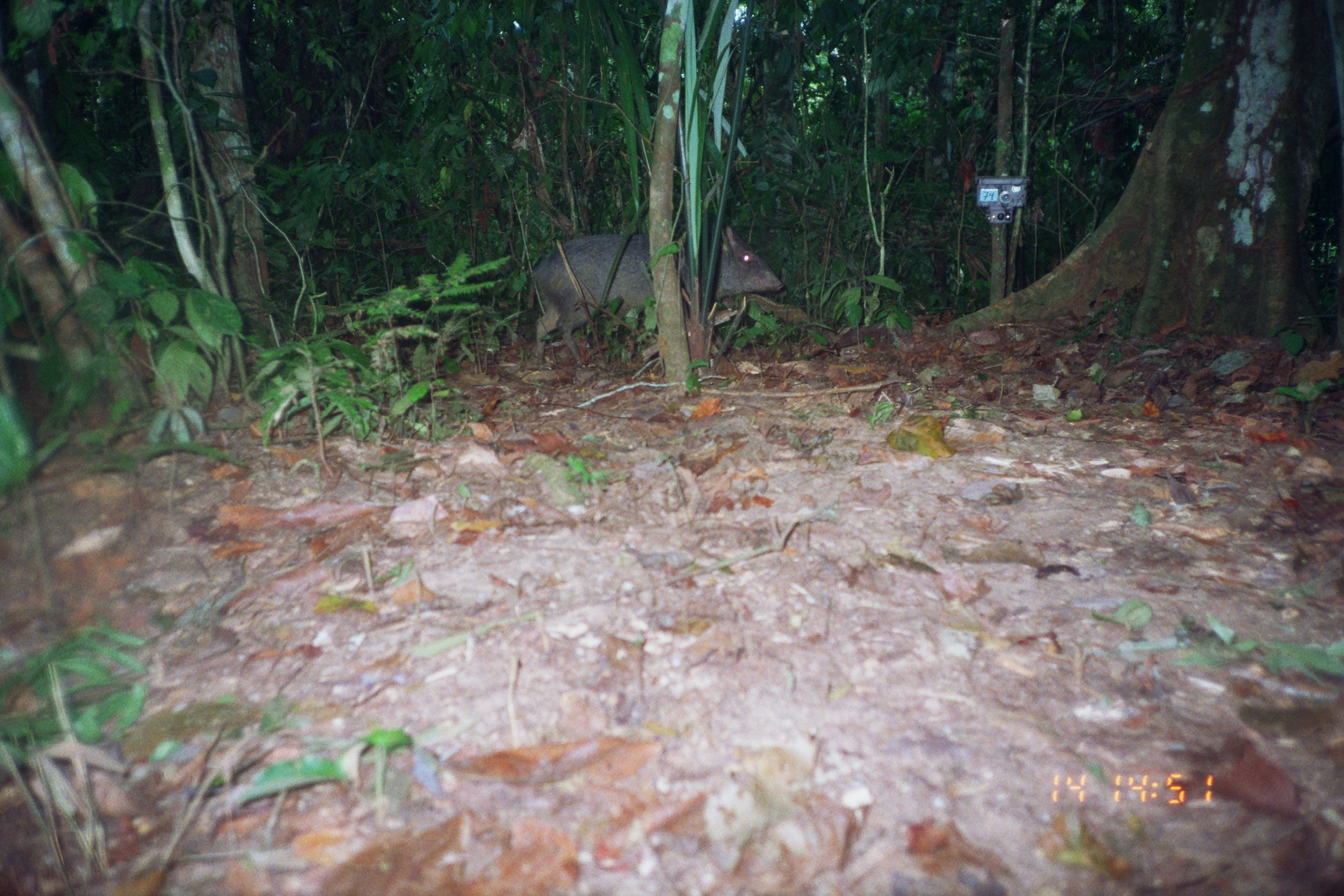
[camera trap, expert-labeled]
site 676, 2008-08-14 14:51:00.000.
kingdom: Animalia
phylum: Chordata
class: Mammalia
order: Artiodactyla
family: Tayassuidae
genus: Pecari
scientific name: Pecari tajacu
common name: collared peccary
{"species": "Pecari tajacu (collared peccary)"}